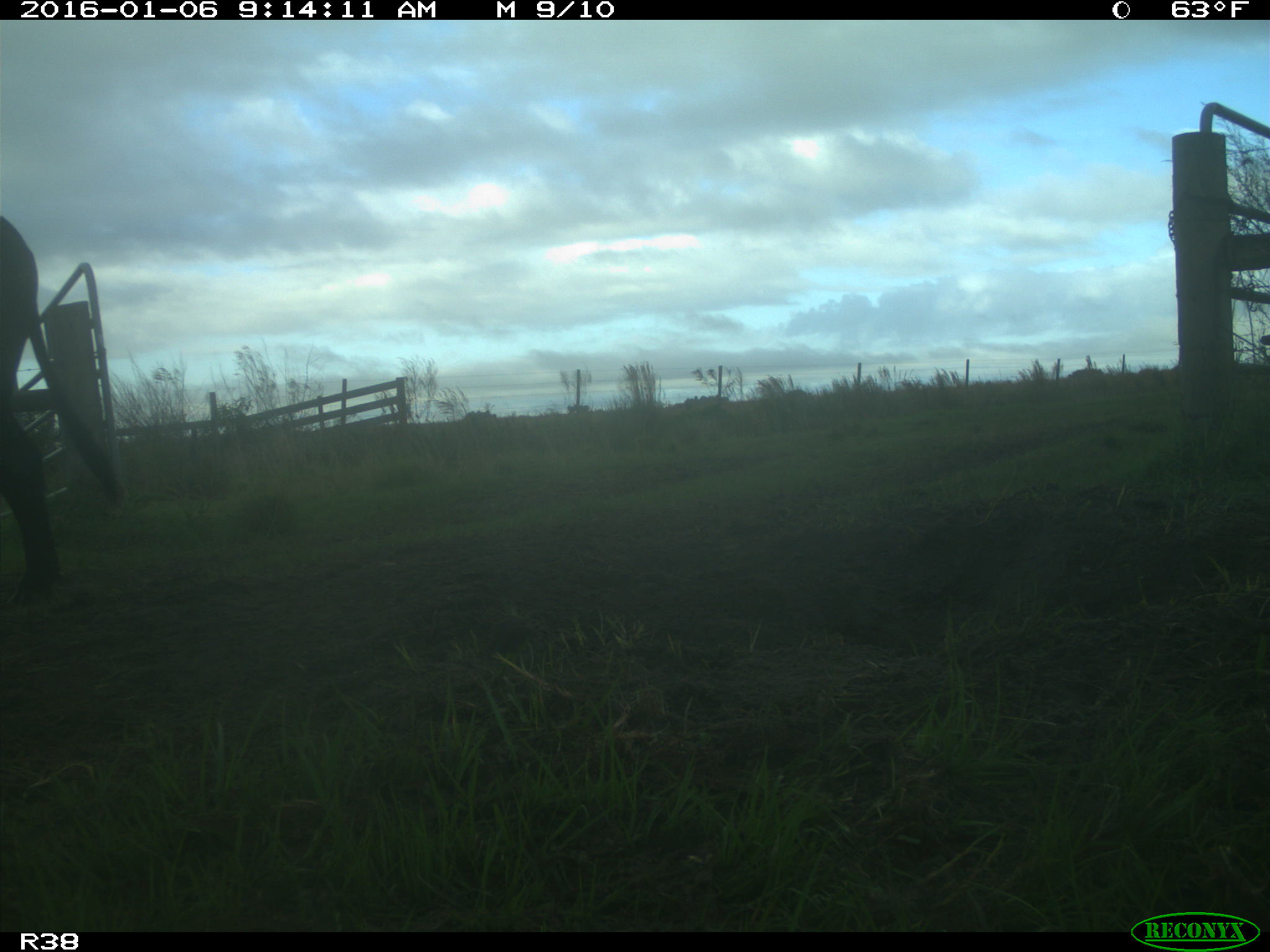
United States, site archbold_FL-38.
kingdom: Animalia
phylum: Chordata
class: Mammalia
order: Artiodactyla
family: Bovidae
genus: Bos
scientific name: Bos taurus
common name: domestic cow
Bos taurus (domestic cow).